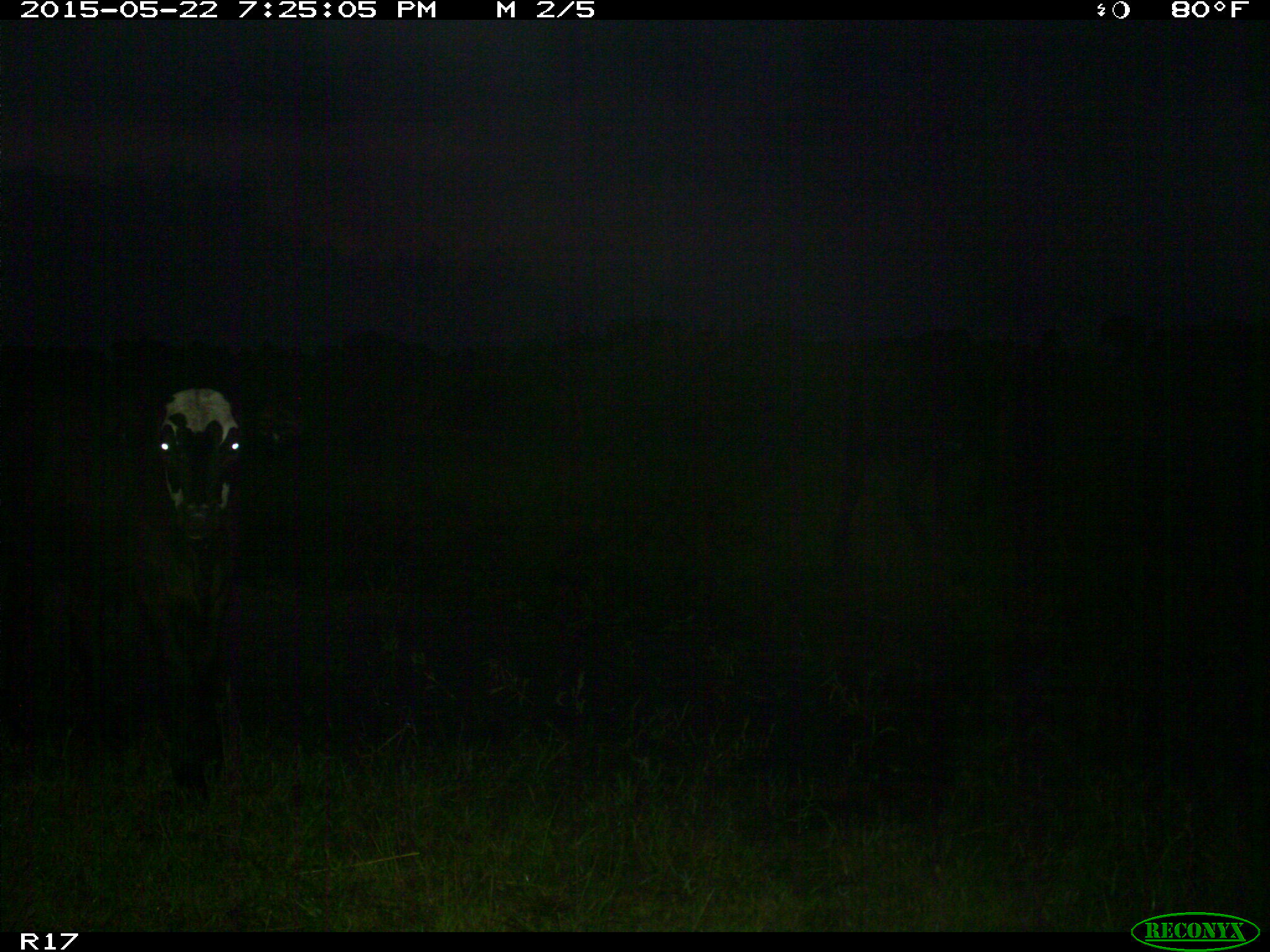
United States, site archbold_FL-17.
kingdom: Animalia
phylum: Chordata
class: Mammalia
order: Artiodactyla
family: Bovidae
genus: Bos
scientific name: Bos taurus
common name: domestic cow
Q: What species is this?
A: Bos taurus (domestic cow).